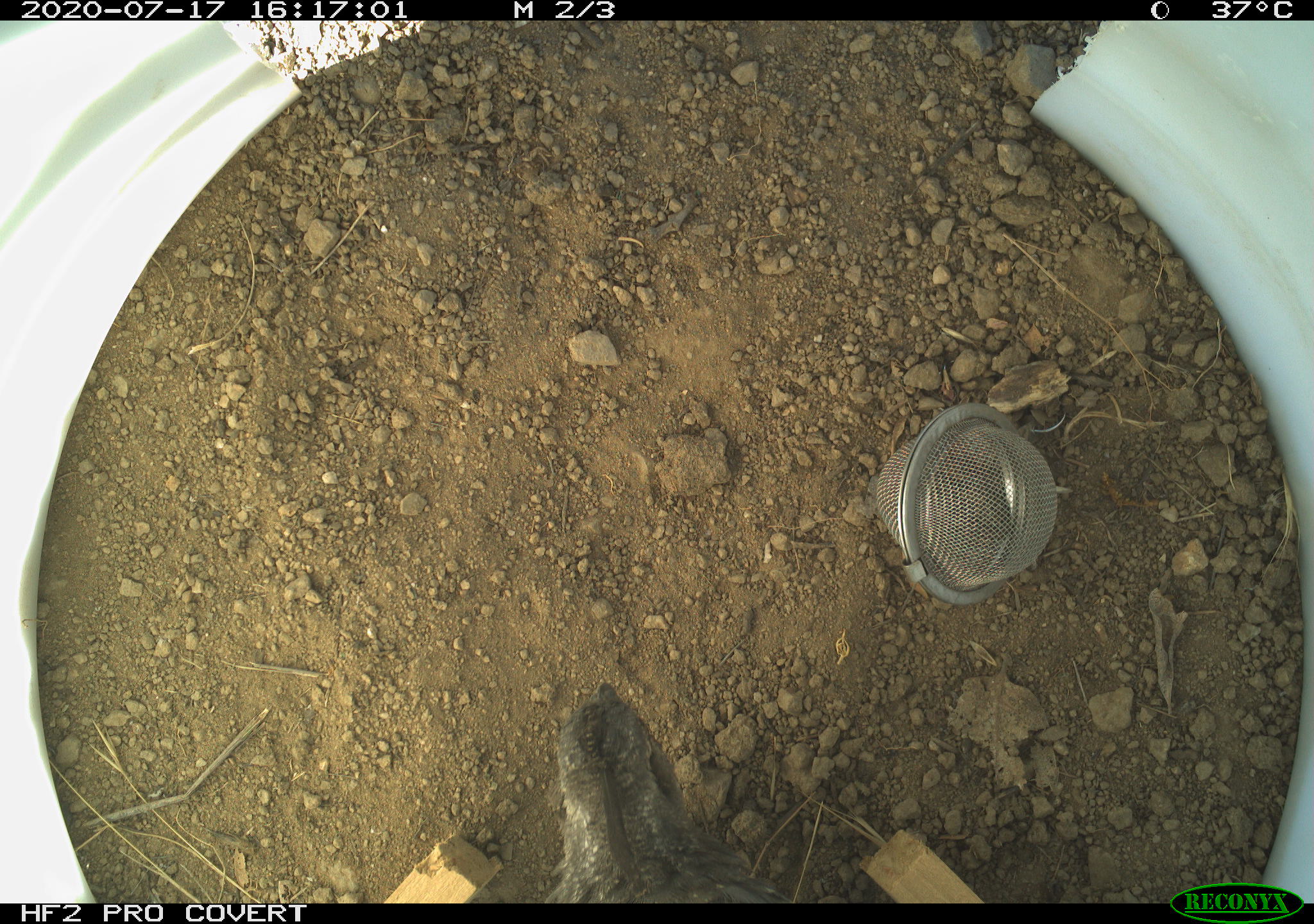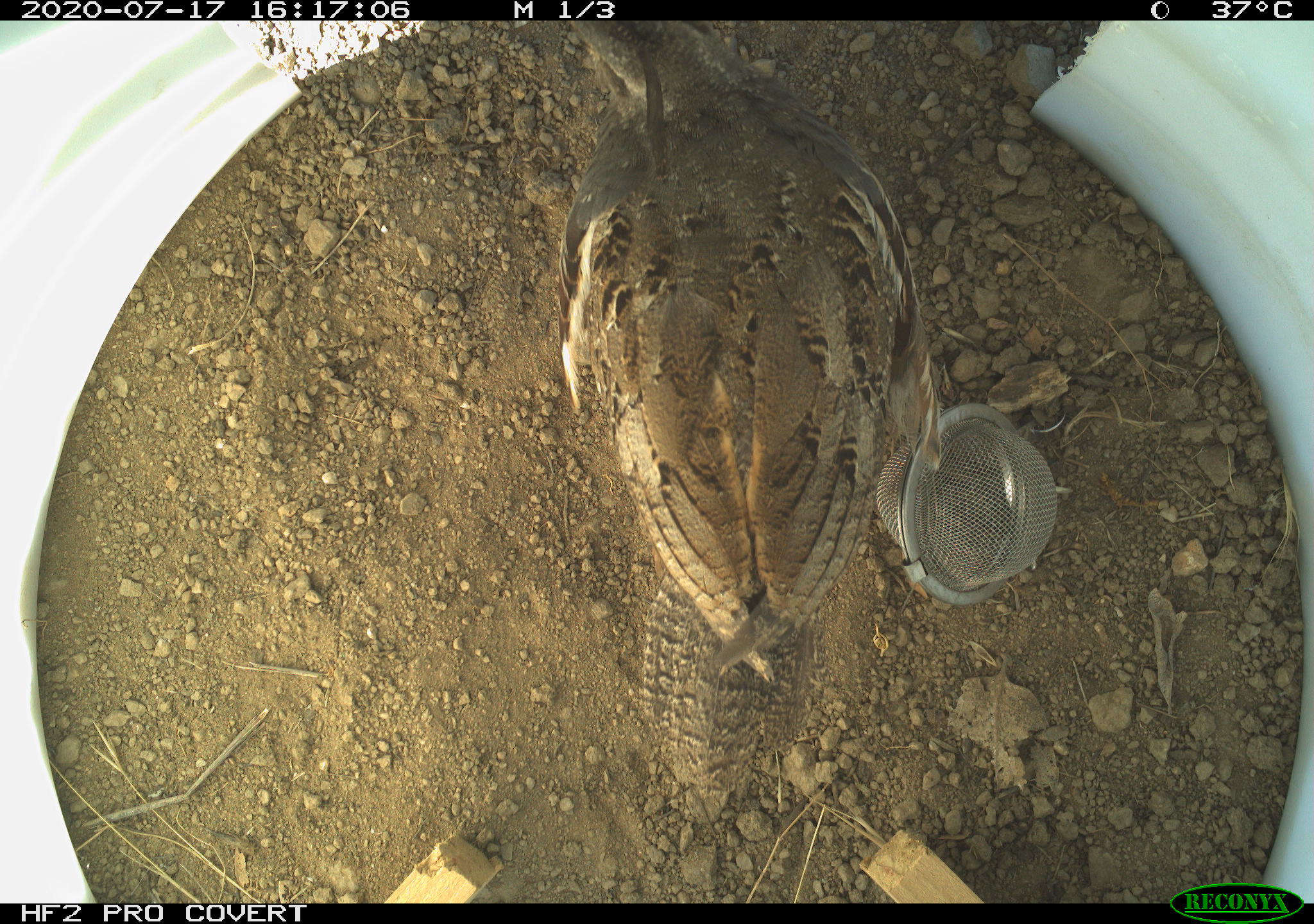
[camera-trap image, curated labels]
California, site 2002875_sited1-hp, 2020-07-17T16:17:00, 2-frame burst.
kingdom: Animalia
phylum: Chordata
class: Aves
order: Galliformes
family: Phasianidae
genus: Ophrysia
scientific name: Ophrysia superciliosa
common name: mountain quail